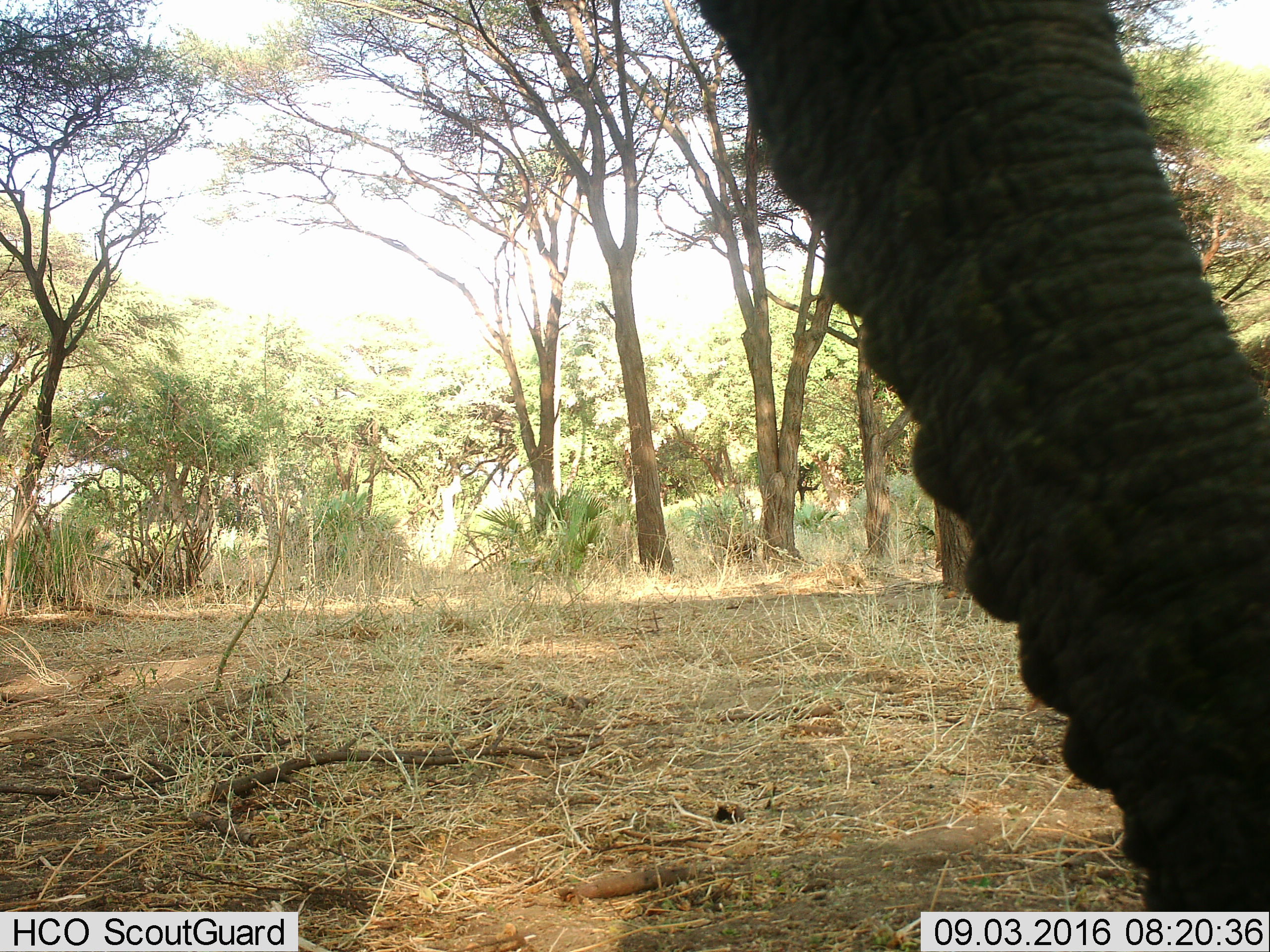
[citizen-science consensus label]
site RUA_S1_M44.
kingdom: Animalia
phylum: Chordata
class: Mammalia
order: Proboscidea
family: Elephantidae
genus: Loxodonta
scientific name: Loxodonta africana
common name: african bush elephant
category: elephant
Elephant (african bush elephant) (Loxodonta africana), count 1. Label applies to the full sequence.